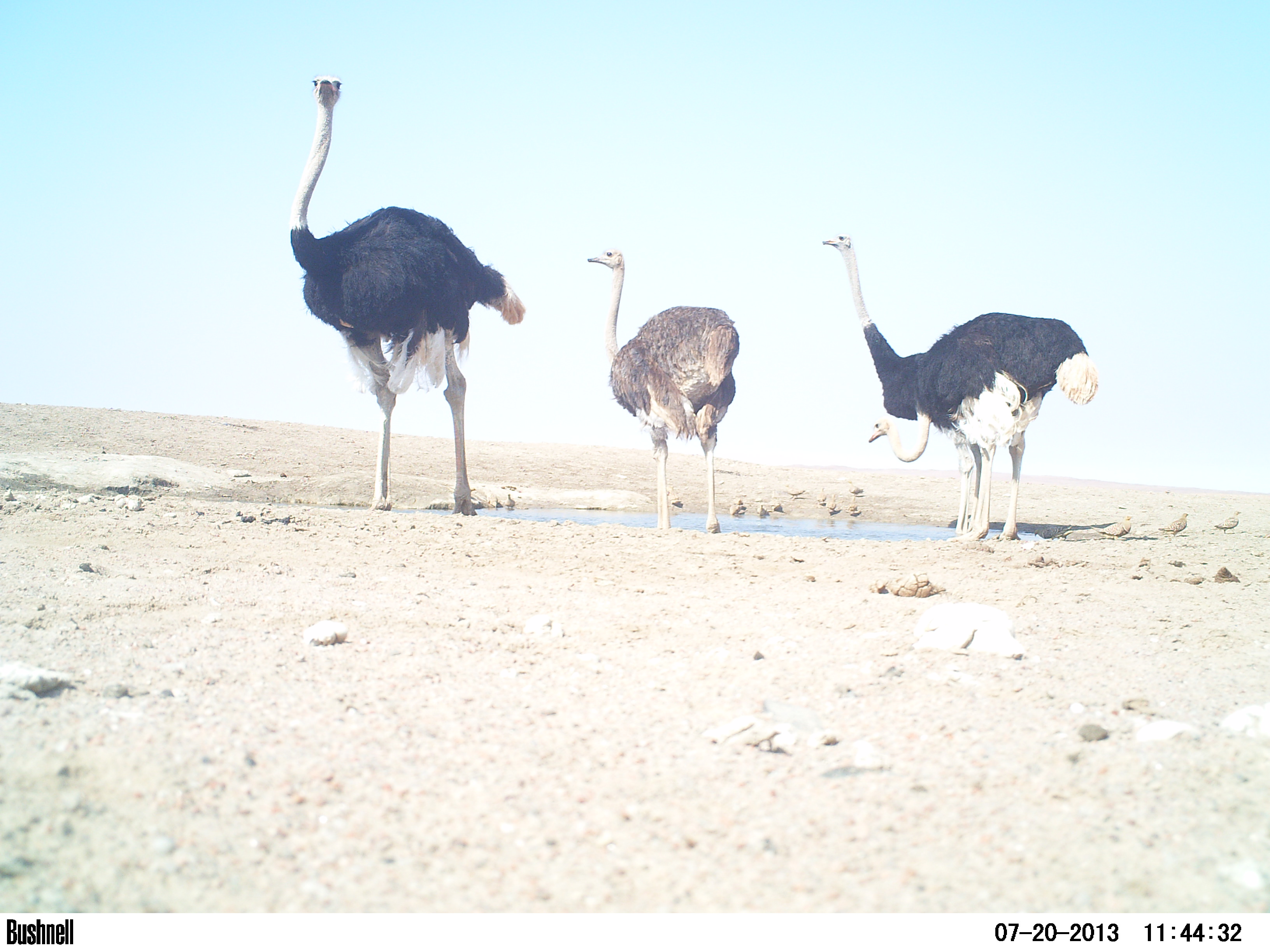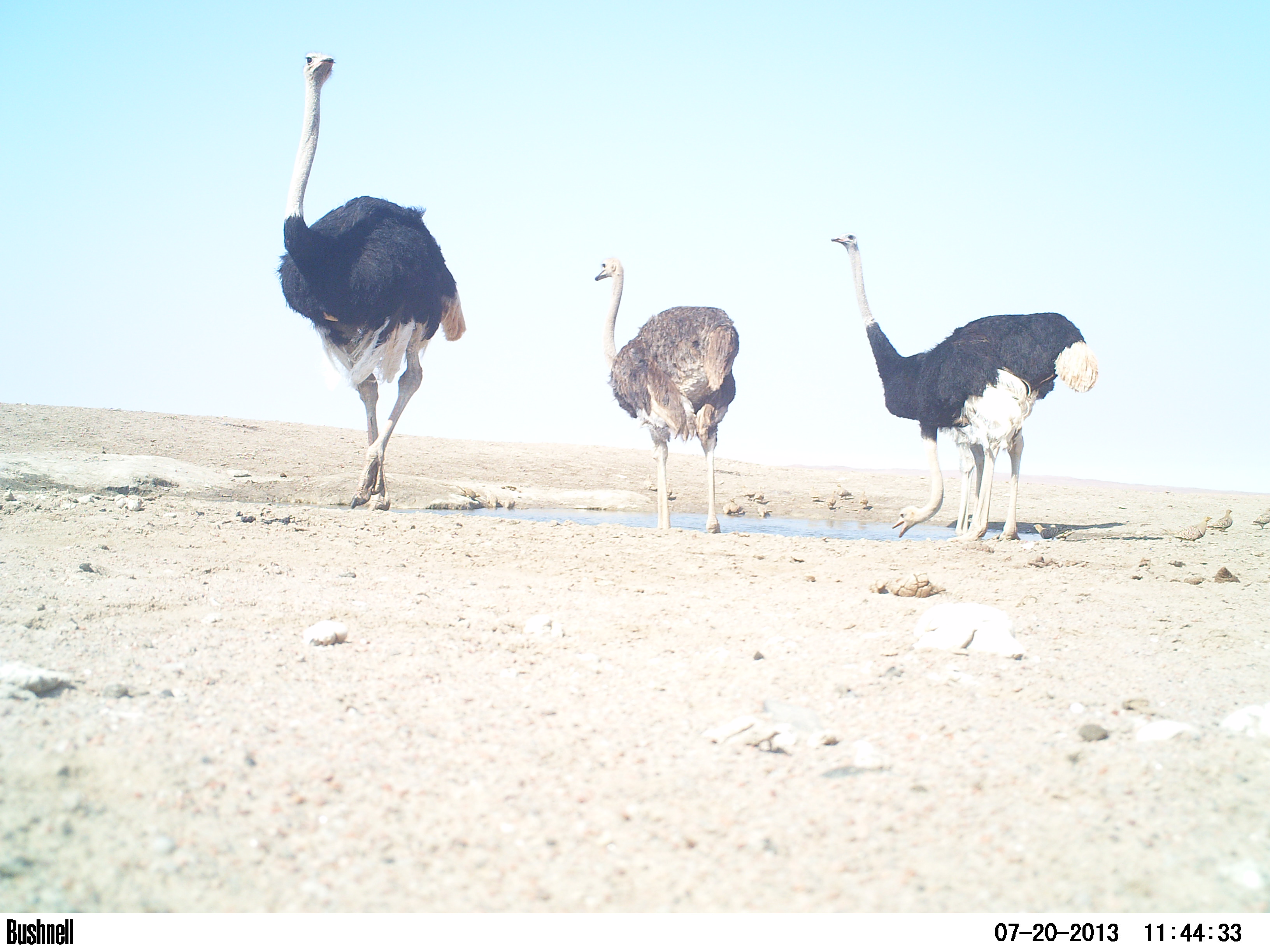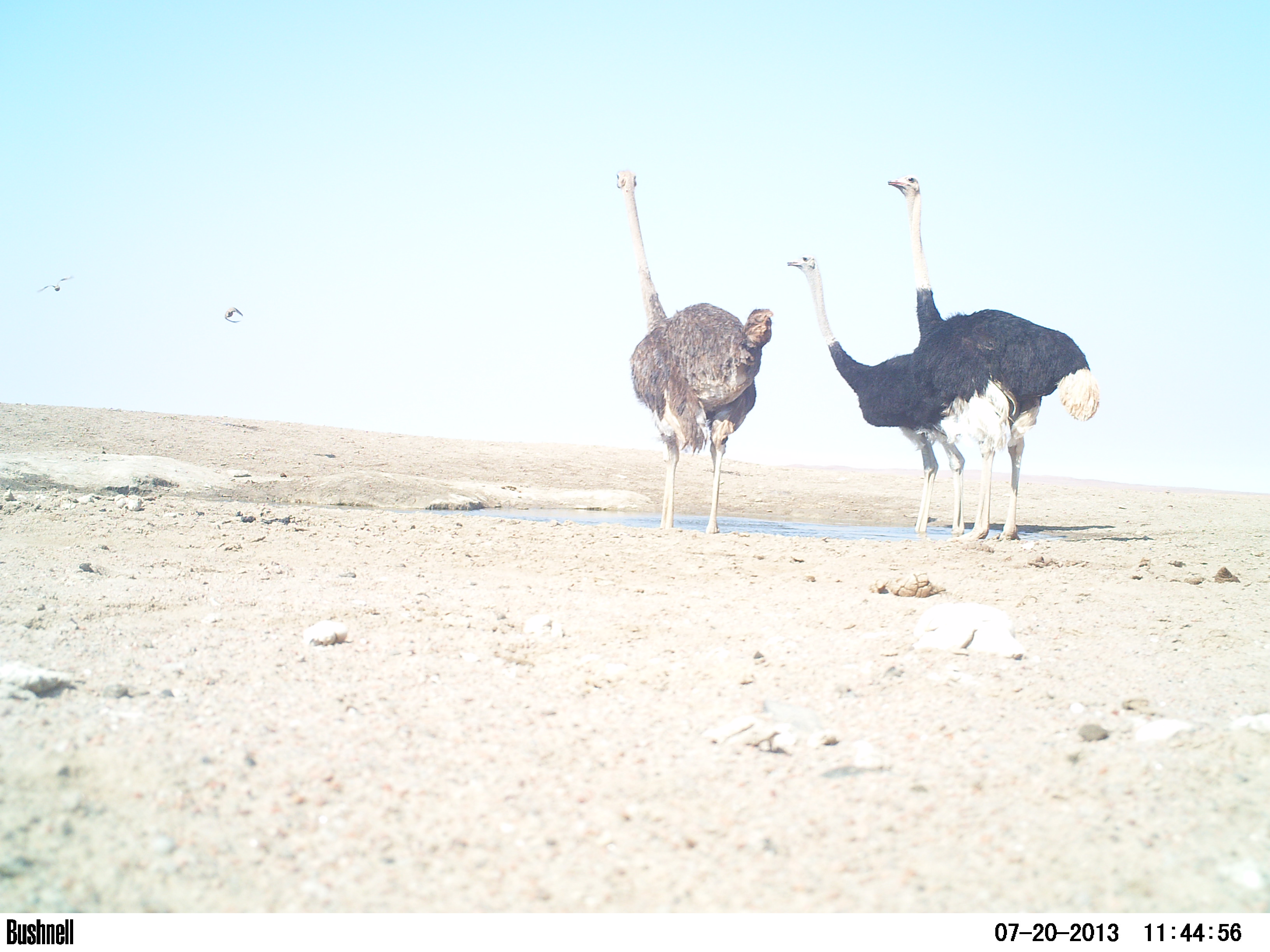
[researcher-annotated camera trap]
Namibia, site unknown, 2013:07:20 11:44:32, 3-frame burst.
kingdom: Animalia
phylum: Chordata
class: Mammalia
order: Artiodactyla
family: Bovidae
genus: Oryx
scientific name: Oryx gazella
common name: gemsbok